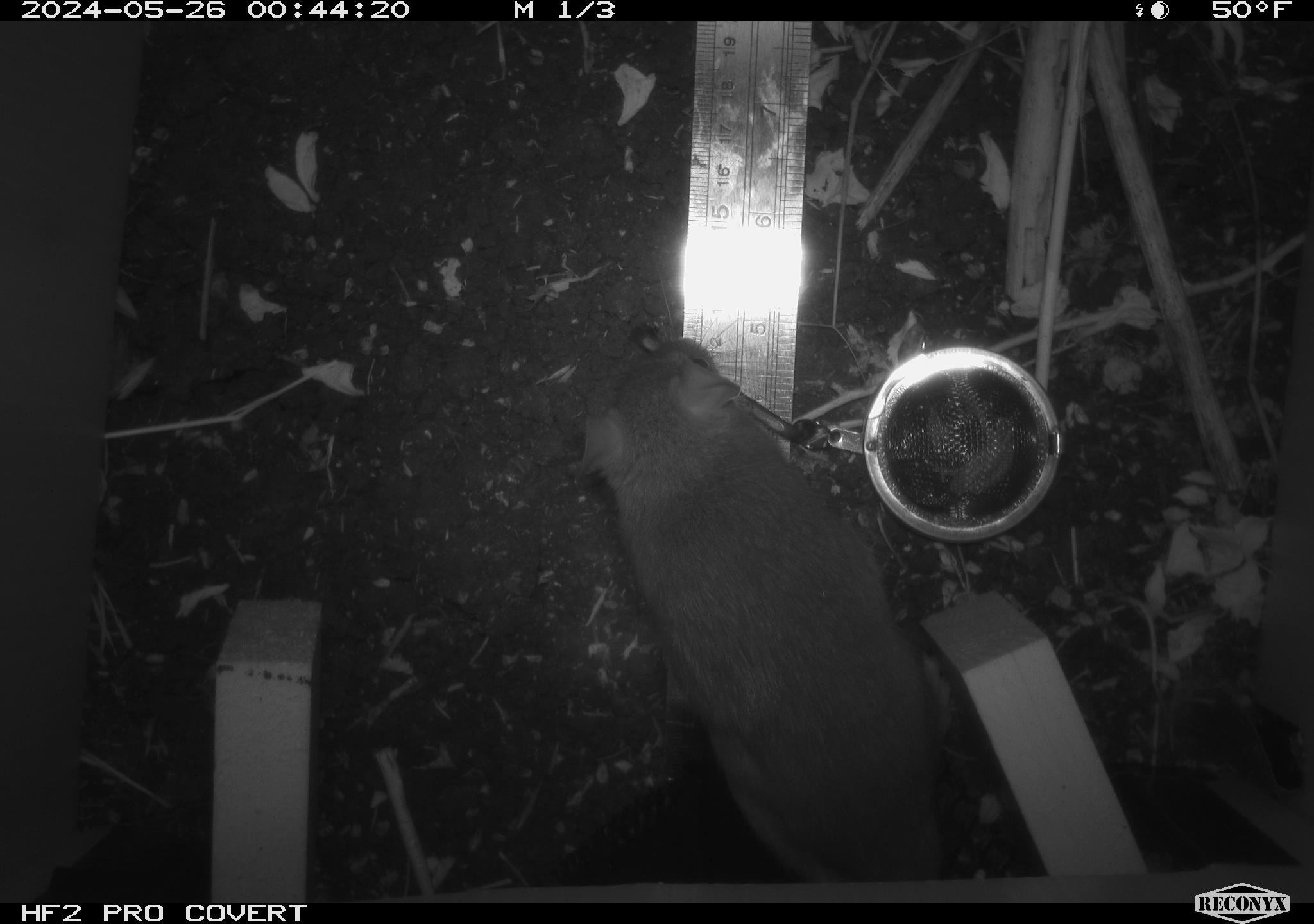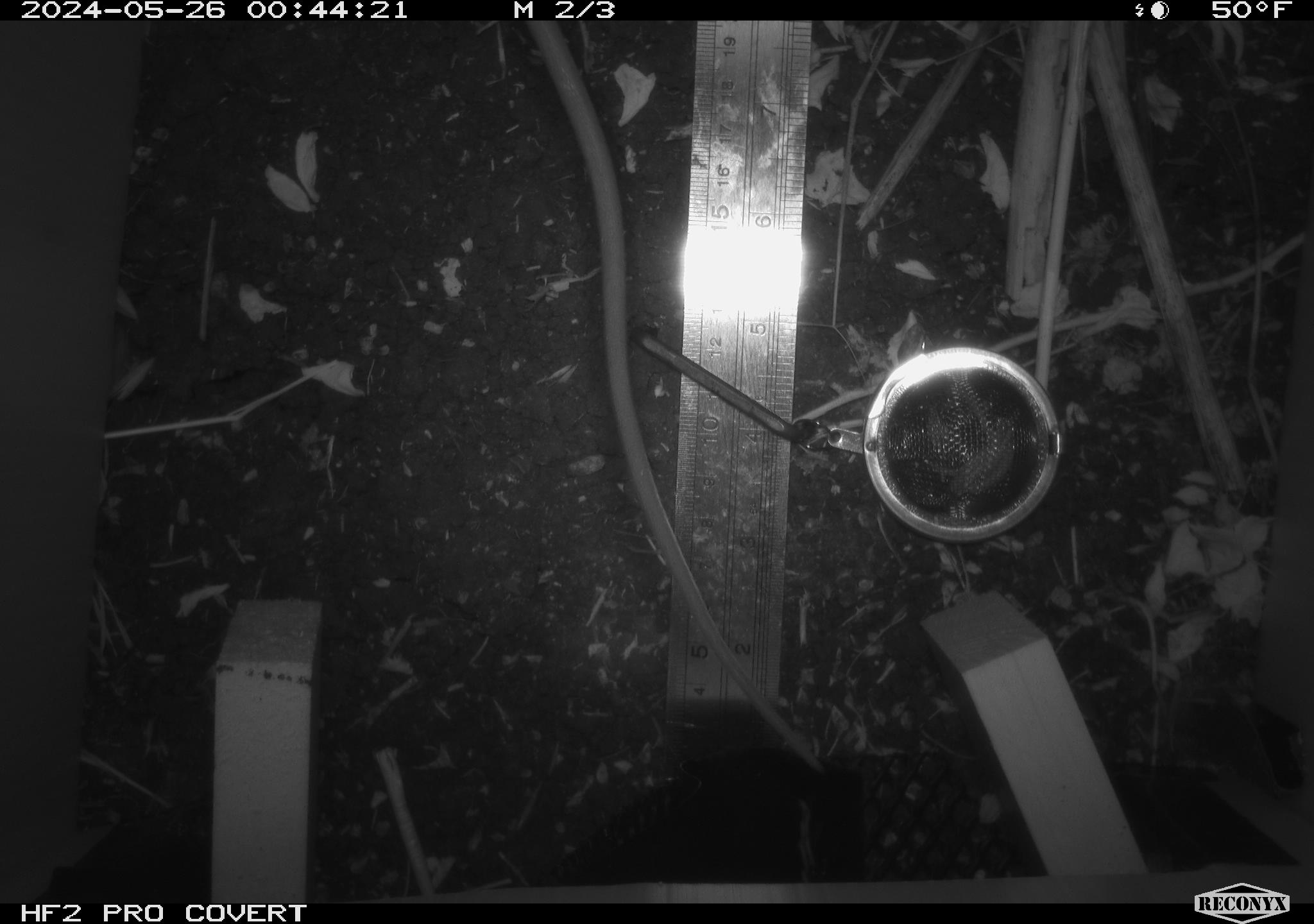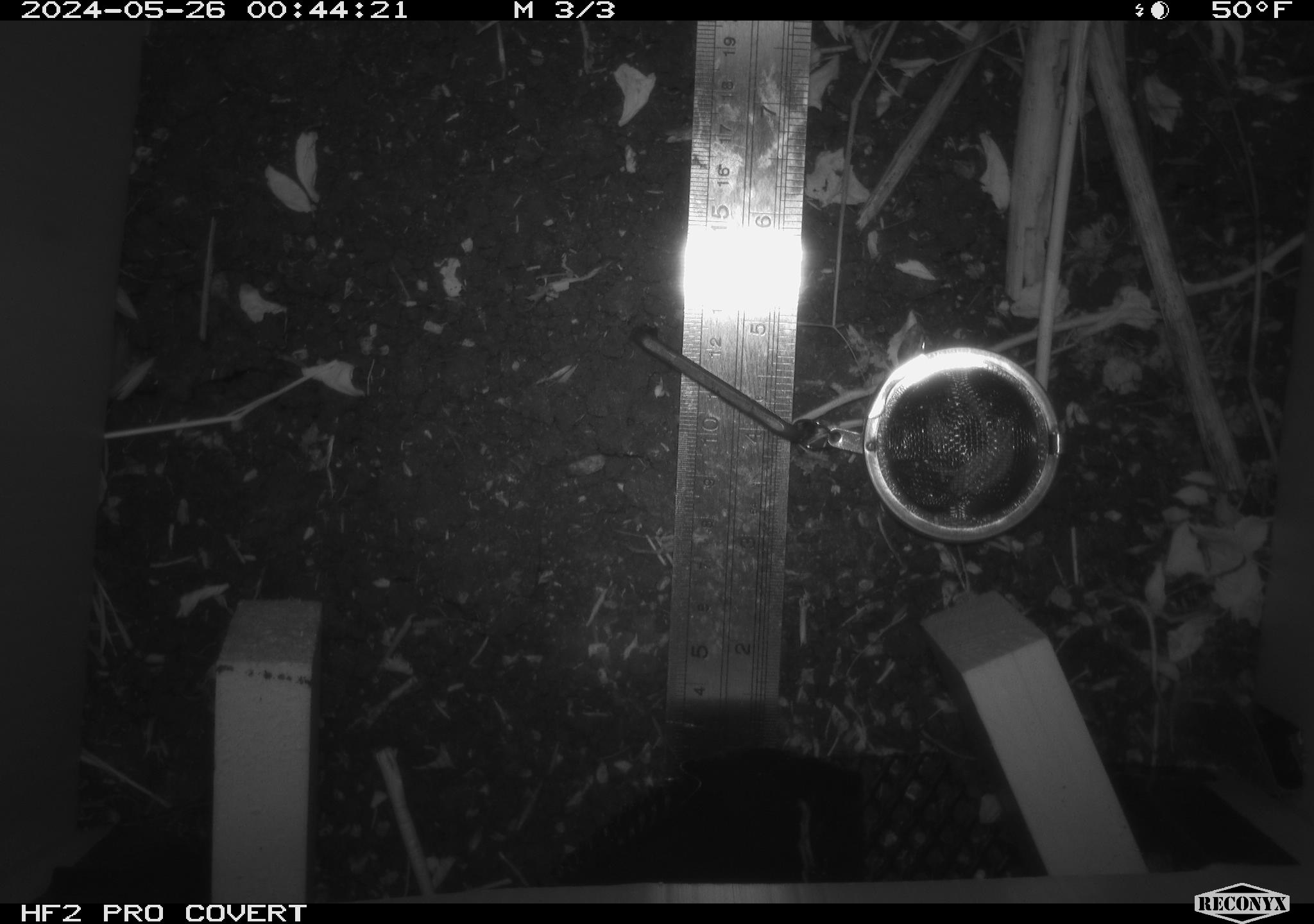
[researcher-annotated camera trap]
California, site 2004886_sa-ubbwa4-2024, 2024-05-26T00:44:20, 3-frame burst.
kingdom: Animalia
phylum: Chordata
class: Mammalia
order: Rodentia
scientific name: Rodentia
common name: woodrat or rat or mouse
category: woodrat or rat or mouse species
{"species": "woodrat or rat or mouse species (woodrat or rat or mouse) (Rodentia)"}